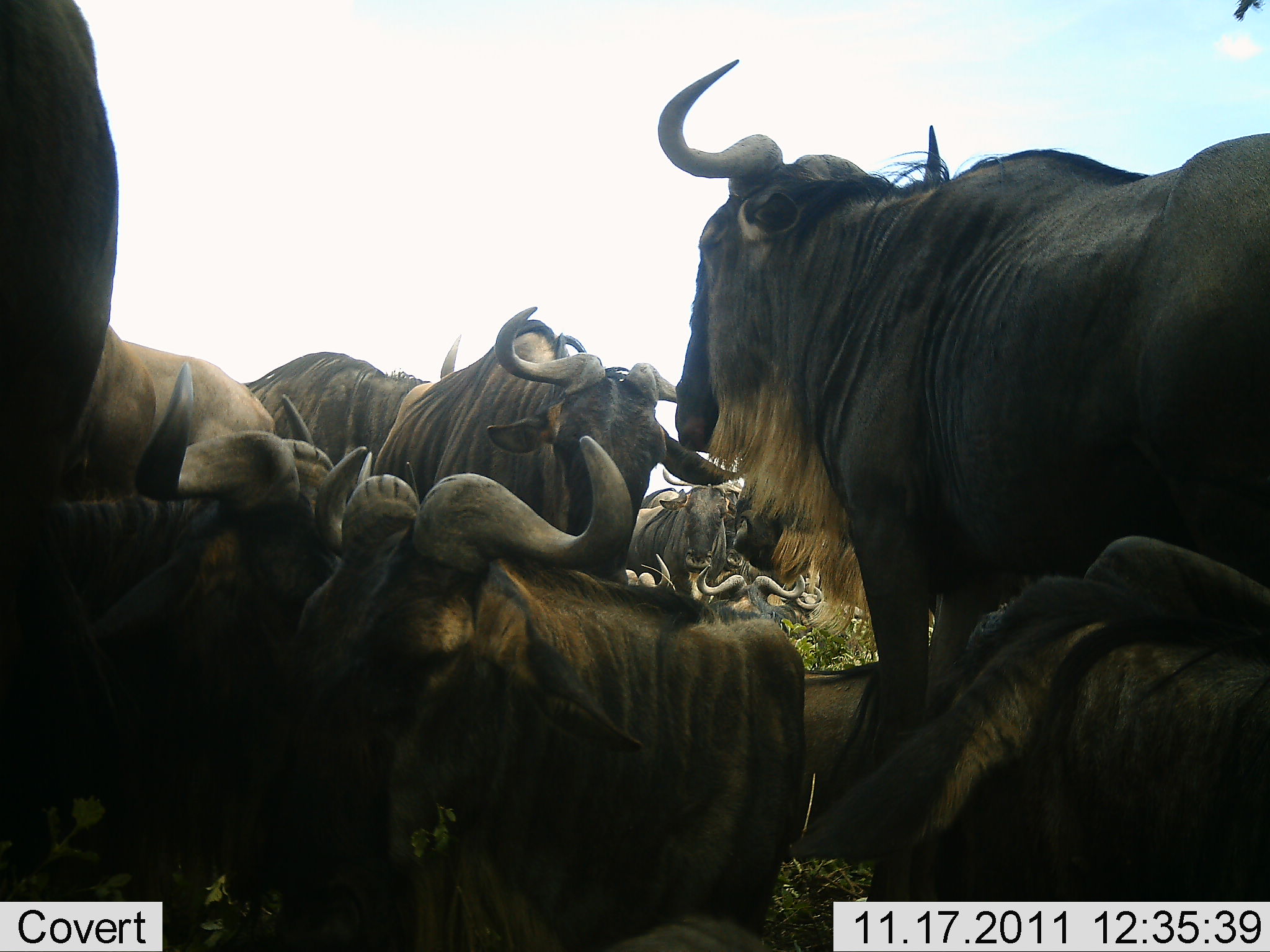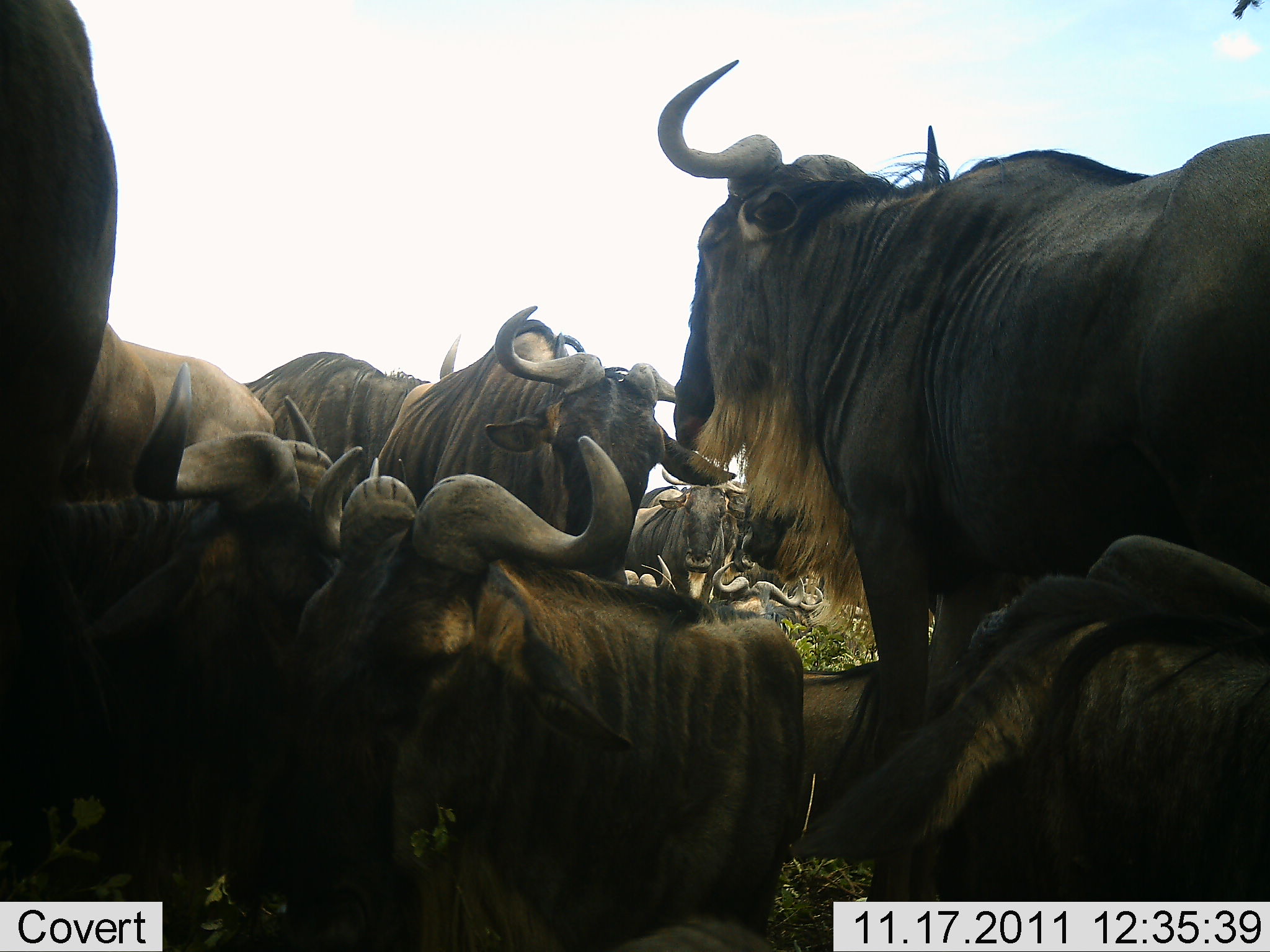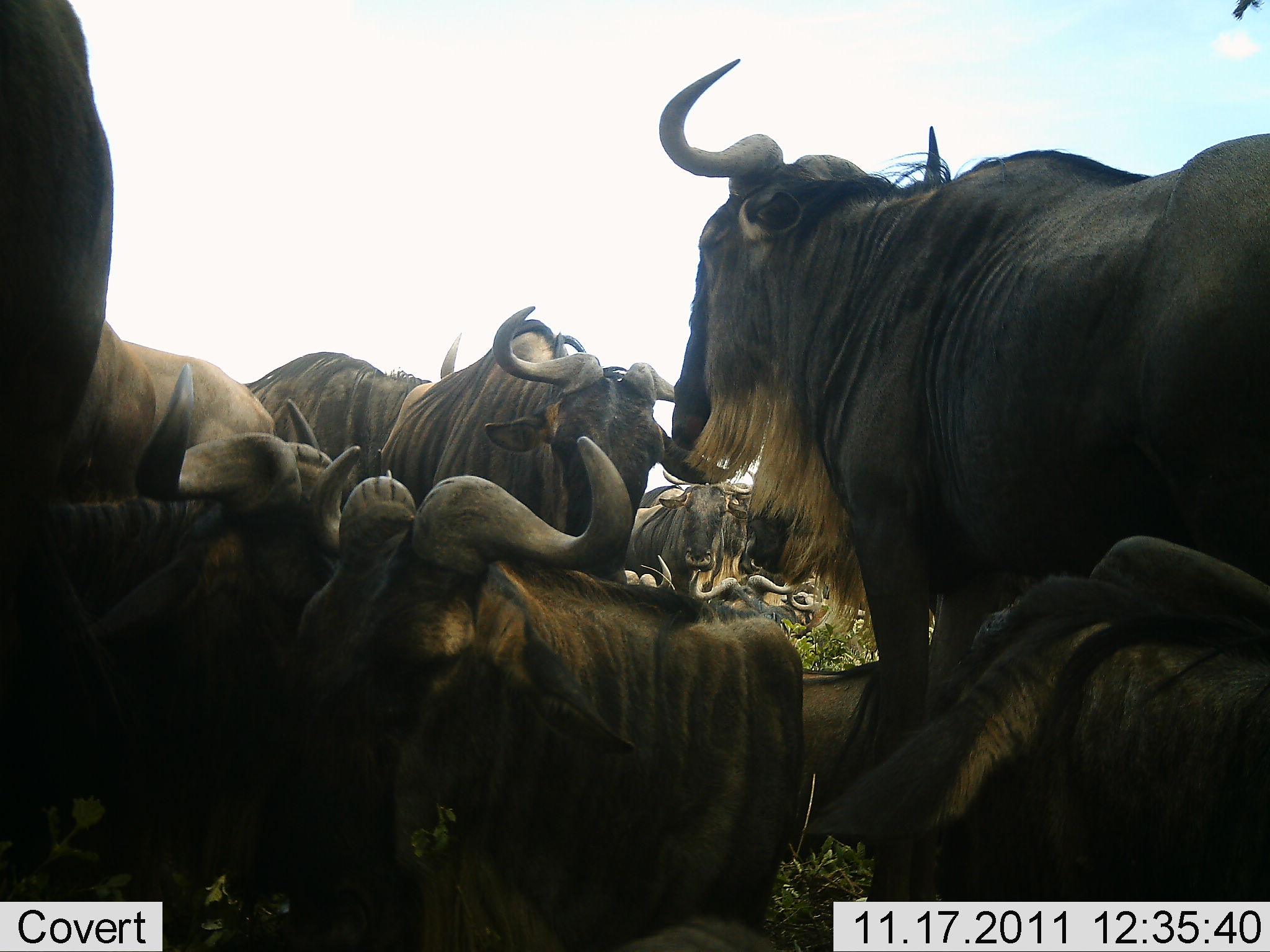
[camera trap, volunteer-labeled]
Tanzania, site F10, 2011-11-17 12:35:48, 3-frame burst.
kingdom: Animalia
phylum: Chordata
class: Mammalia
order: Artiodactyla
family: Bovidae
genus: Connochaetes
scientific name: Connochaetes taurinus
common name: blue wildebeest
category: wildebeest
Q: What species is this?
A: Wildebeest (blue wildebeest) (Connochaetes taurinus).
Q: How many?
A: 11-50.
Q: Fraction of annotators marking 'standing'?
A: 64%.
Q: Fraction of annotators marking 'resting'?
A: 79%.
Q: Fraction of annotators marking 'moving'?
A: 14%.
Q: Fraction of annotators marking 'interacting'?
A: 36%.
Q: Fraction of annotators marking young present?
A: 0%.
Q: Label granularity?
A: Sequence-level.